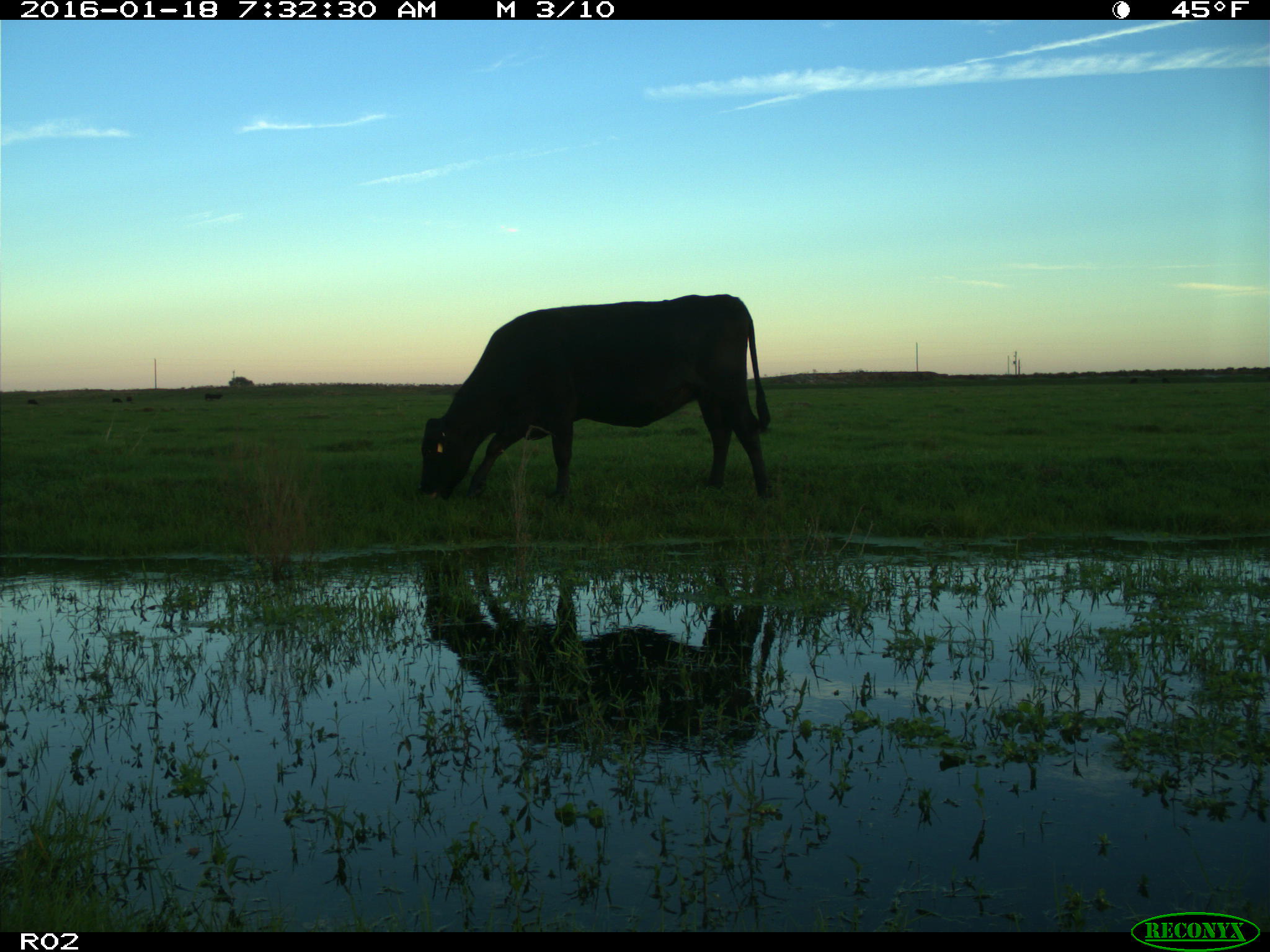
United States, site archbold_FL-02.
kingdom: Animalia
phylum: Chordata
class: Mammalia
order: Artiodactyla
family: Bovidae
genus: Bos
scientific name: Bos taurus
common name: domestic cow